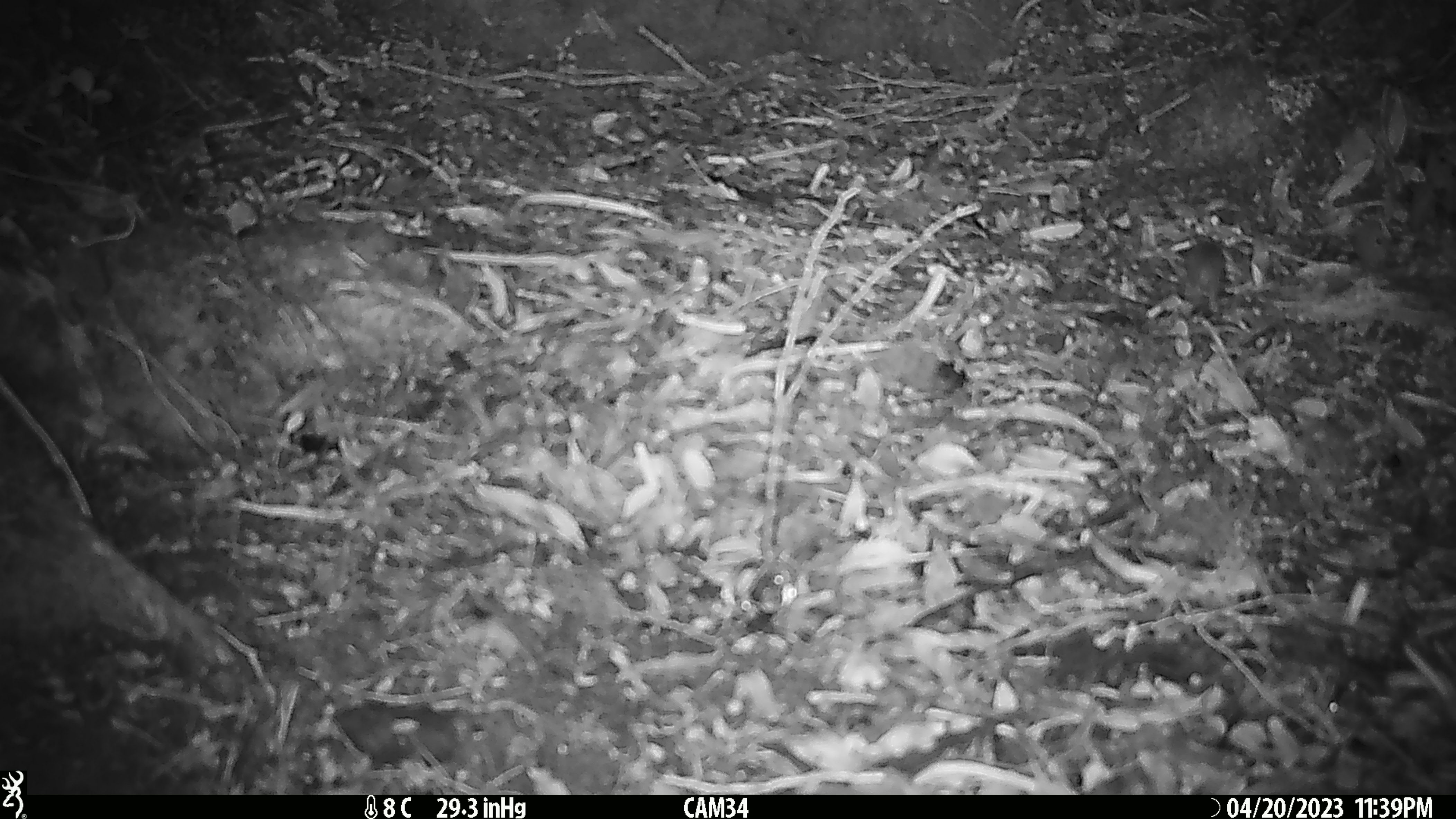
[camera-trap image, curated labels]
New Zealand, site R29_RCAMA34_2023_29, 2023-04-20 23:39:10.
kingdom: Animalia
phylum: Chordata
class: Mammalia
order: Rodentia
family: Muridae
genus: Mus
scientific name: Mus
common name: mouse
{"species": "mouse (Mus)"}